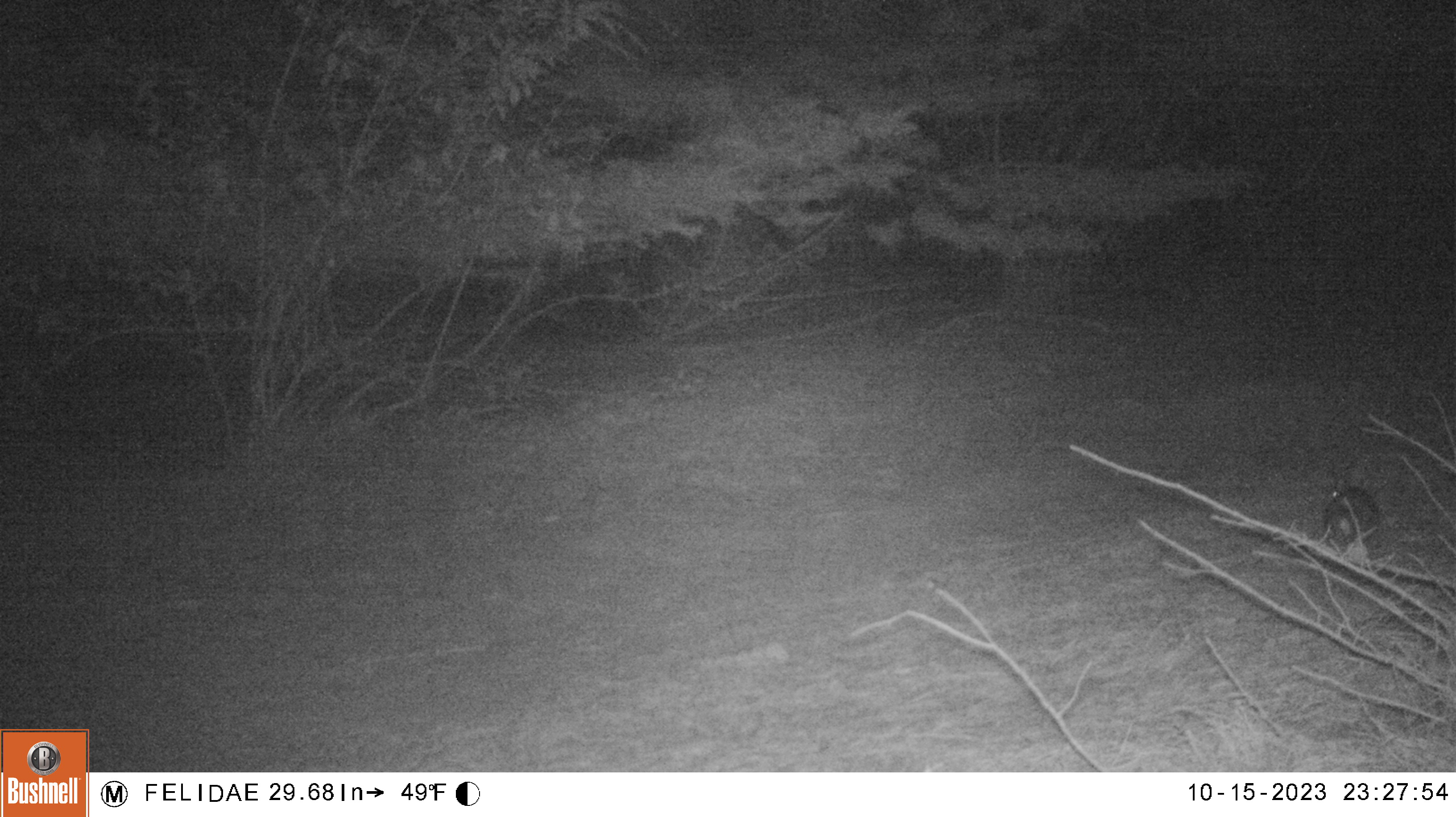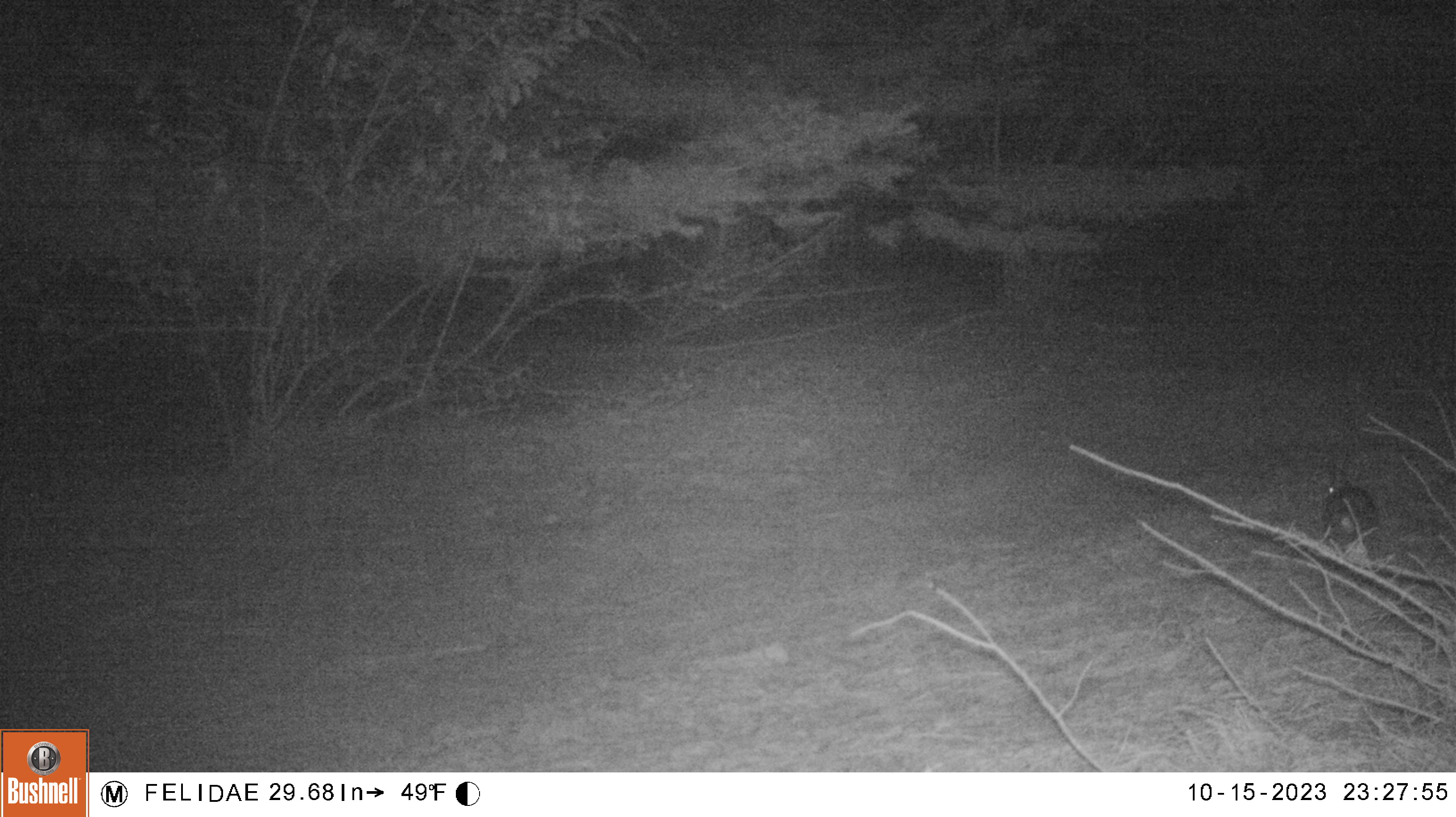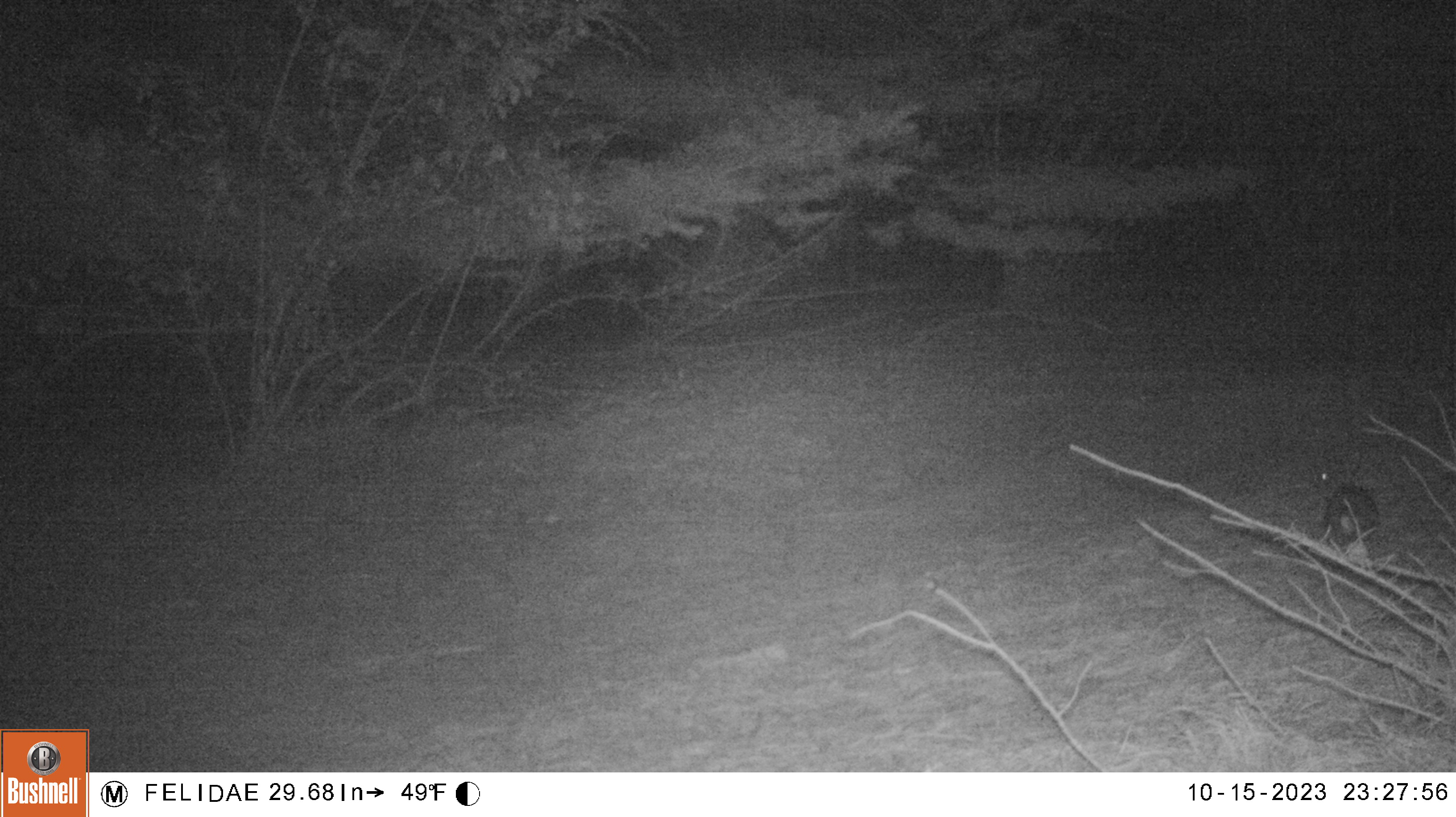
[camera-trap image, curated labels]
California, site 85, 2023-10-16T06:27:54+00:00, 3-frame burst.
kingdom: Animalia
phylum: Chordata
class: Mammalia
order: Lagomorpha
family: Leporidae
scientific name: Leporidae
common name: rabbit